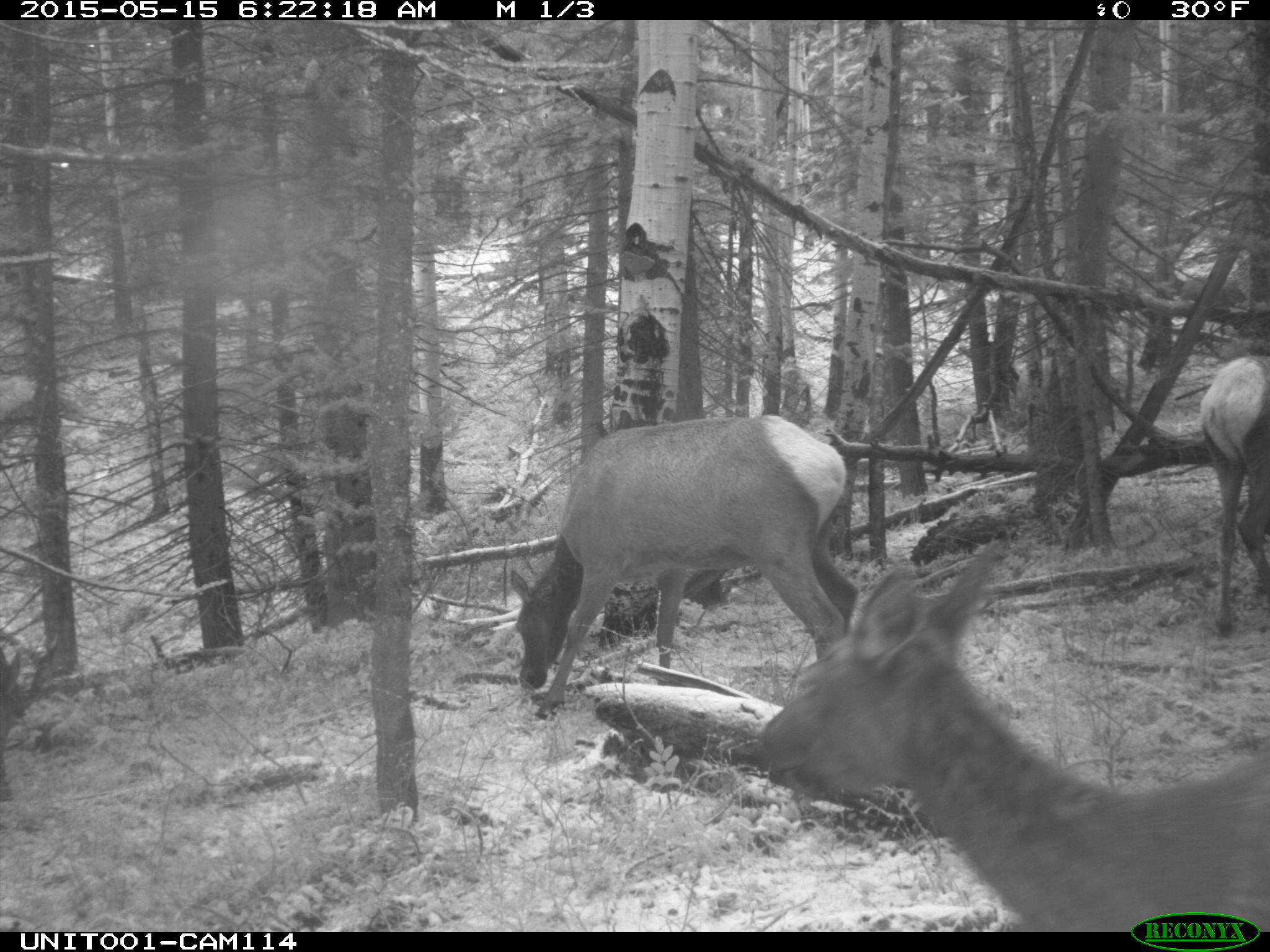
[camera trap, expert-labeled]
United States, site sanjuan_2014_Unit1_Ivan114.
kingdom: Animalia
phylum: Chordata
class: Mammalia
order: Artiodactyla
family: Cervidae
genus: Cervus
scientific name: Cervus elaphus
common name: red deer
Cervus elaphus (red deer).